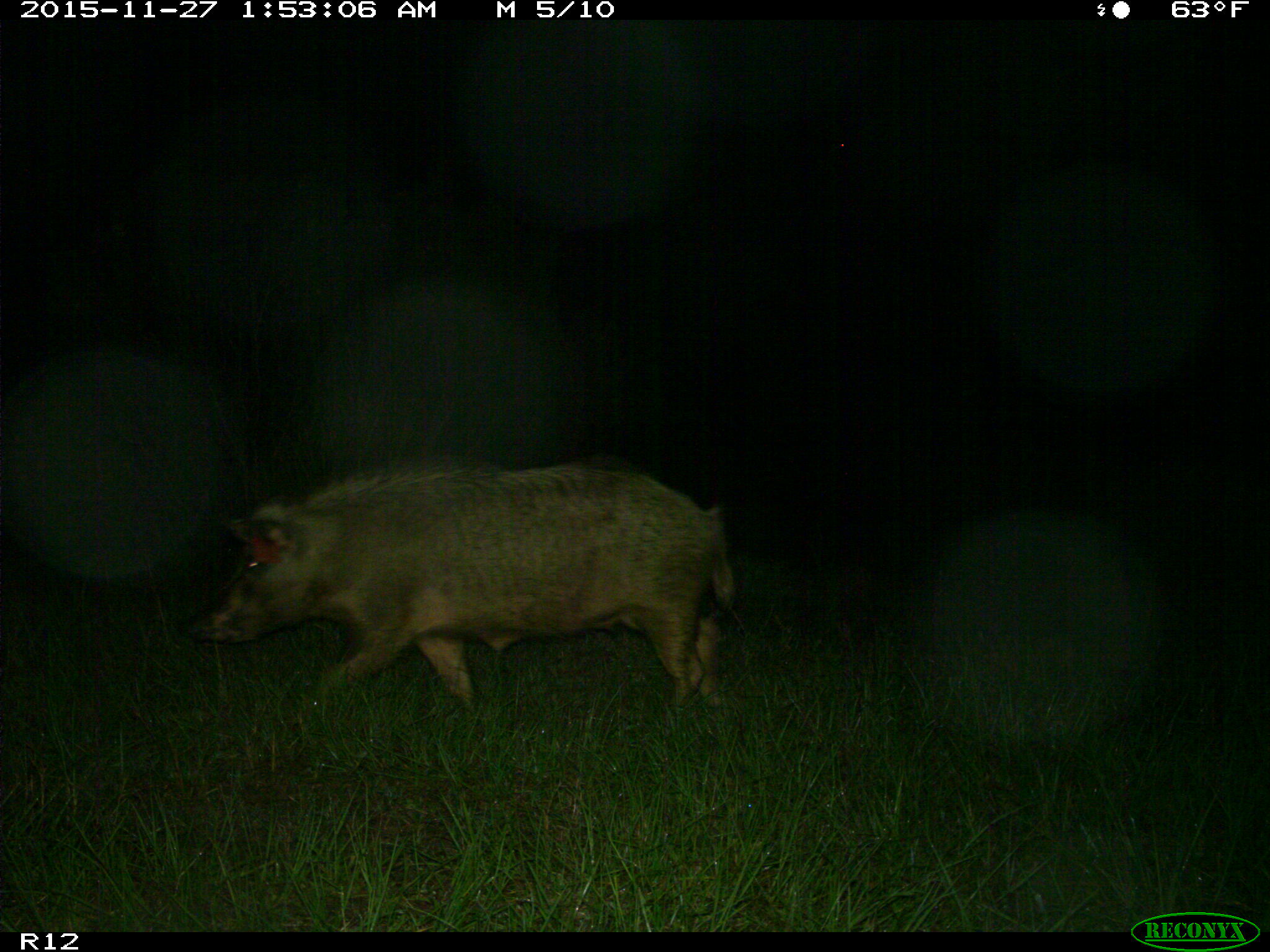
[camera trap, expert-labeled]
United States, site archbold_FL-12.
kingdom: Animalia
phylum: Chordata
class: Mammalia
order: Artiodactyla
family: Suidae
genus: Sus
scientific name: Sus scrofa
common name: wild boar